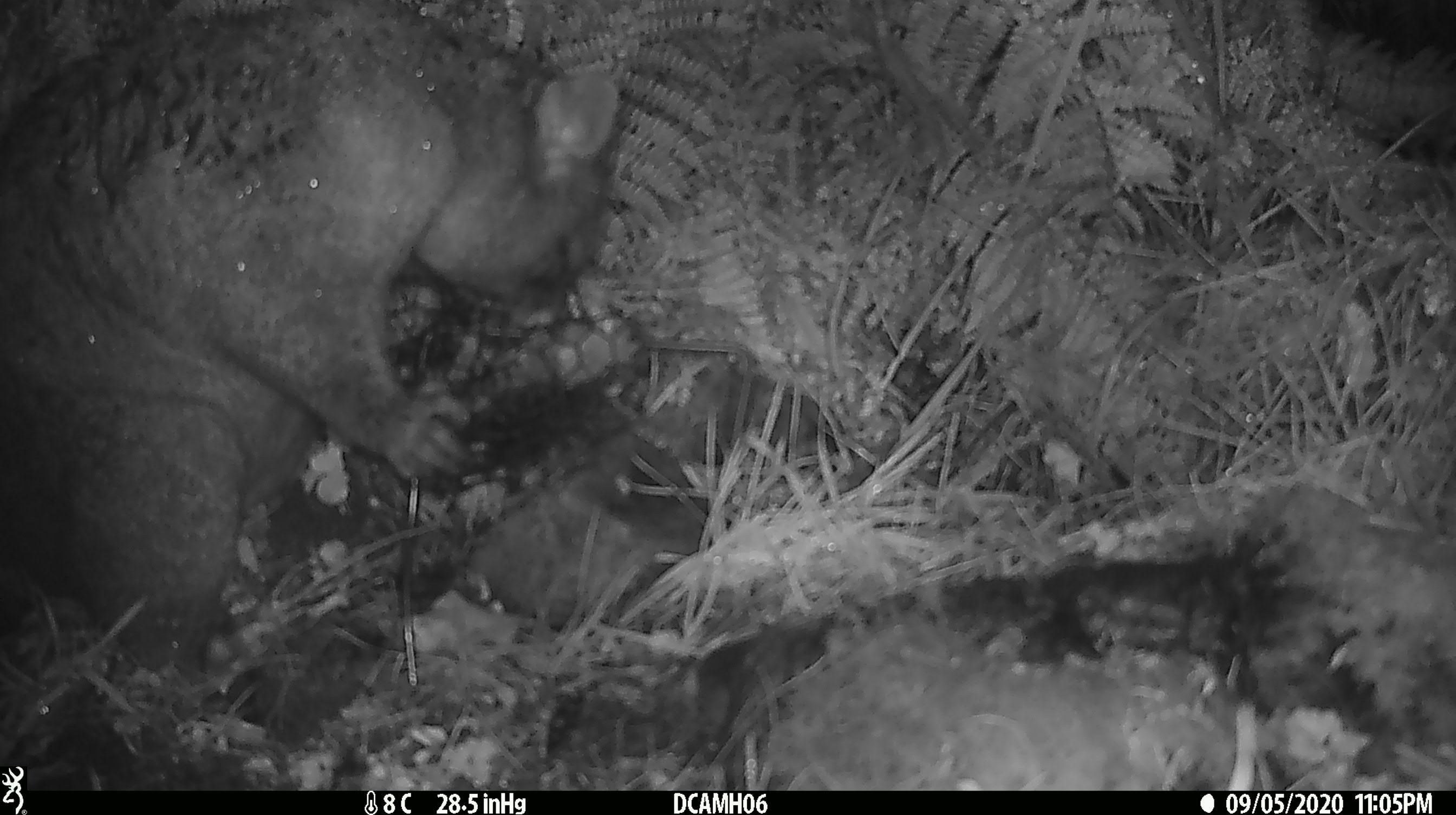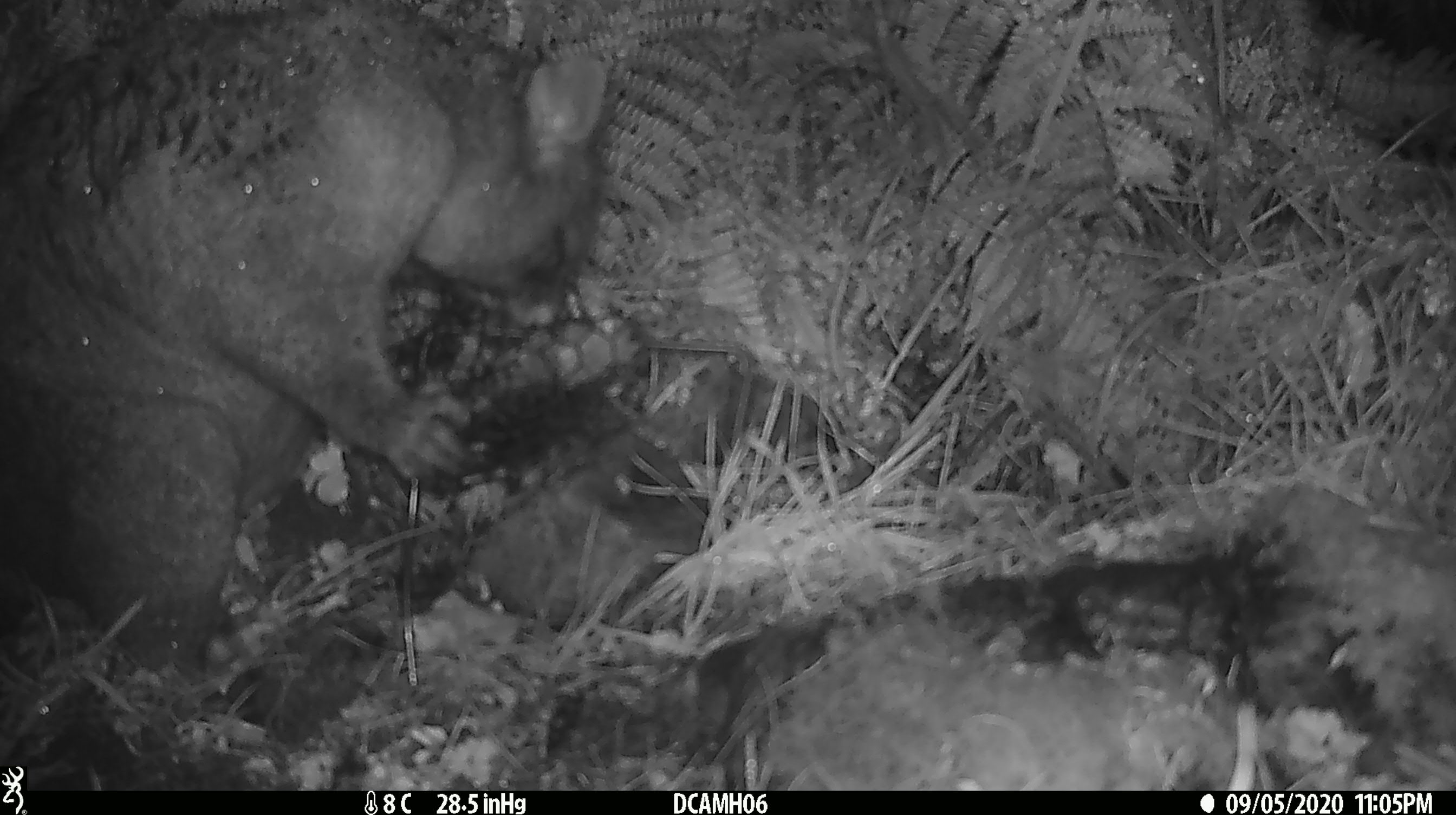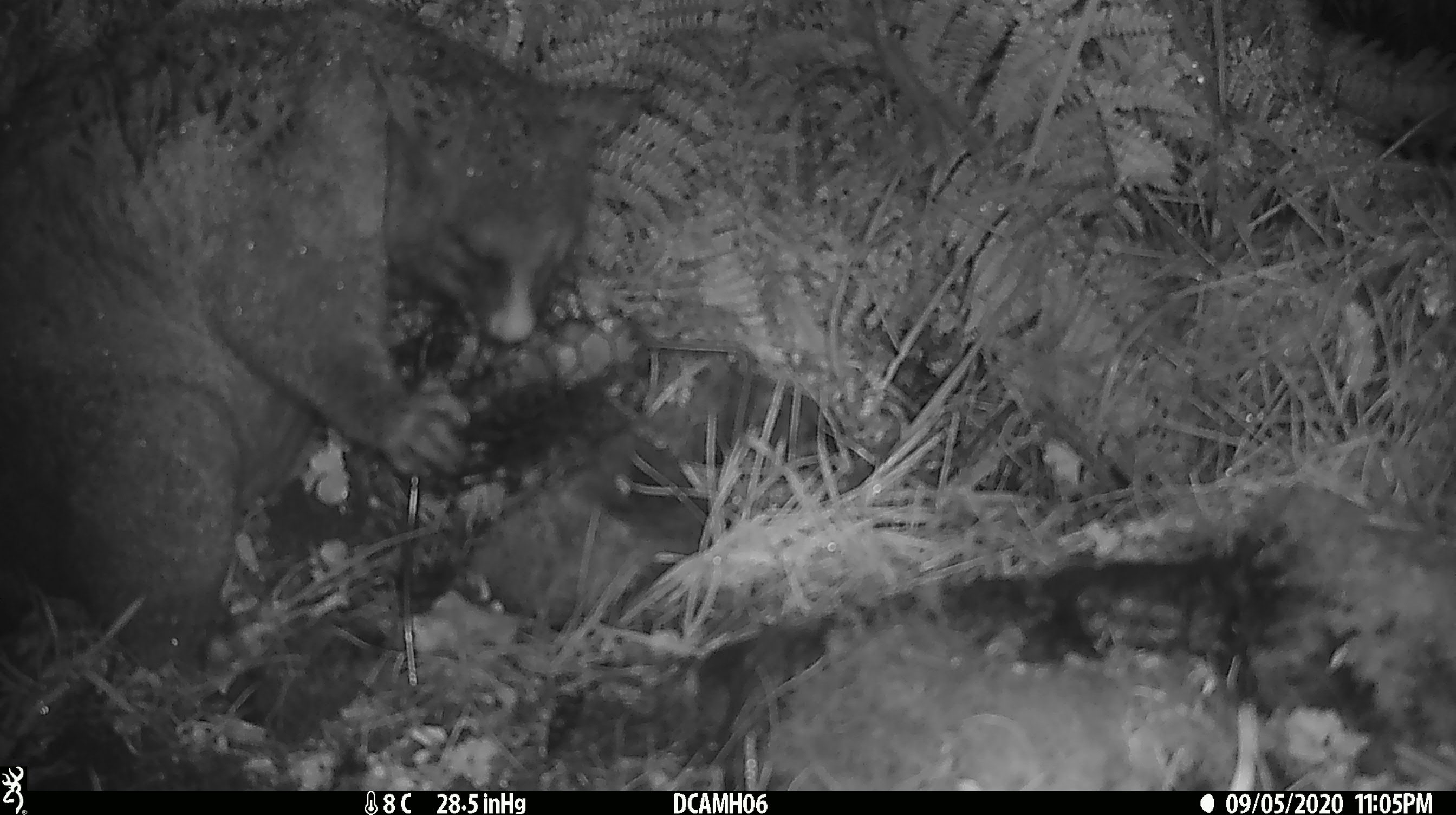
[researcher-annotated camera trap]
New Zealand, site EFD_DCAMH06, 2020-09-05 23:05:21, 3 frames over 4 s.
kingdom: Animalia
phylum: Chordata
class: Mammalia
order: Diprotodontia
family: Phalangeridae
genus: Trichosurus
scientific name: Trichosurus vulpecula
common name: common brushtail possum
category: possum